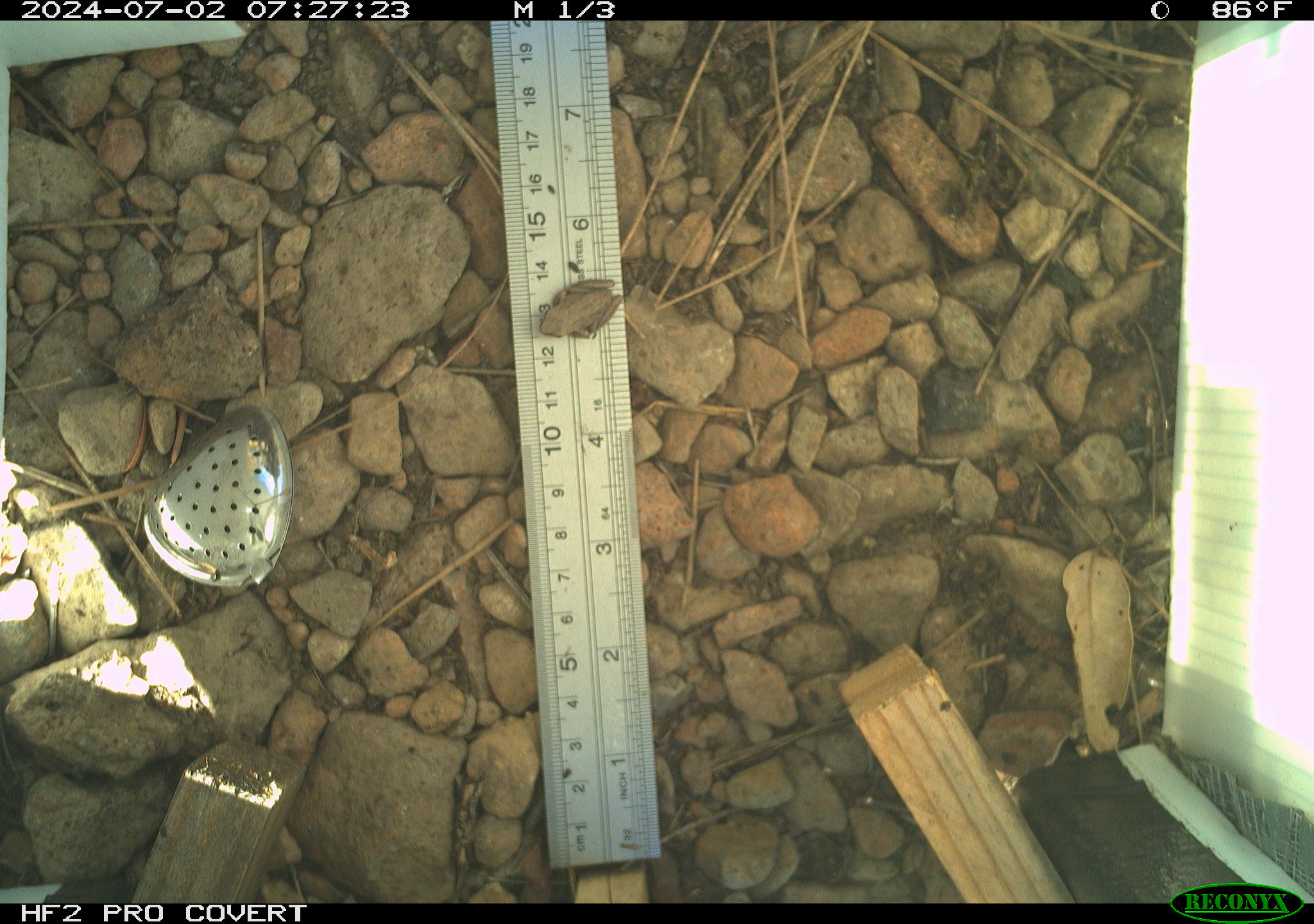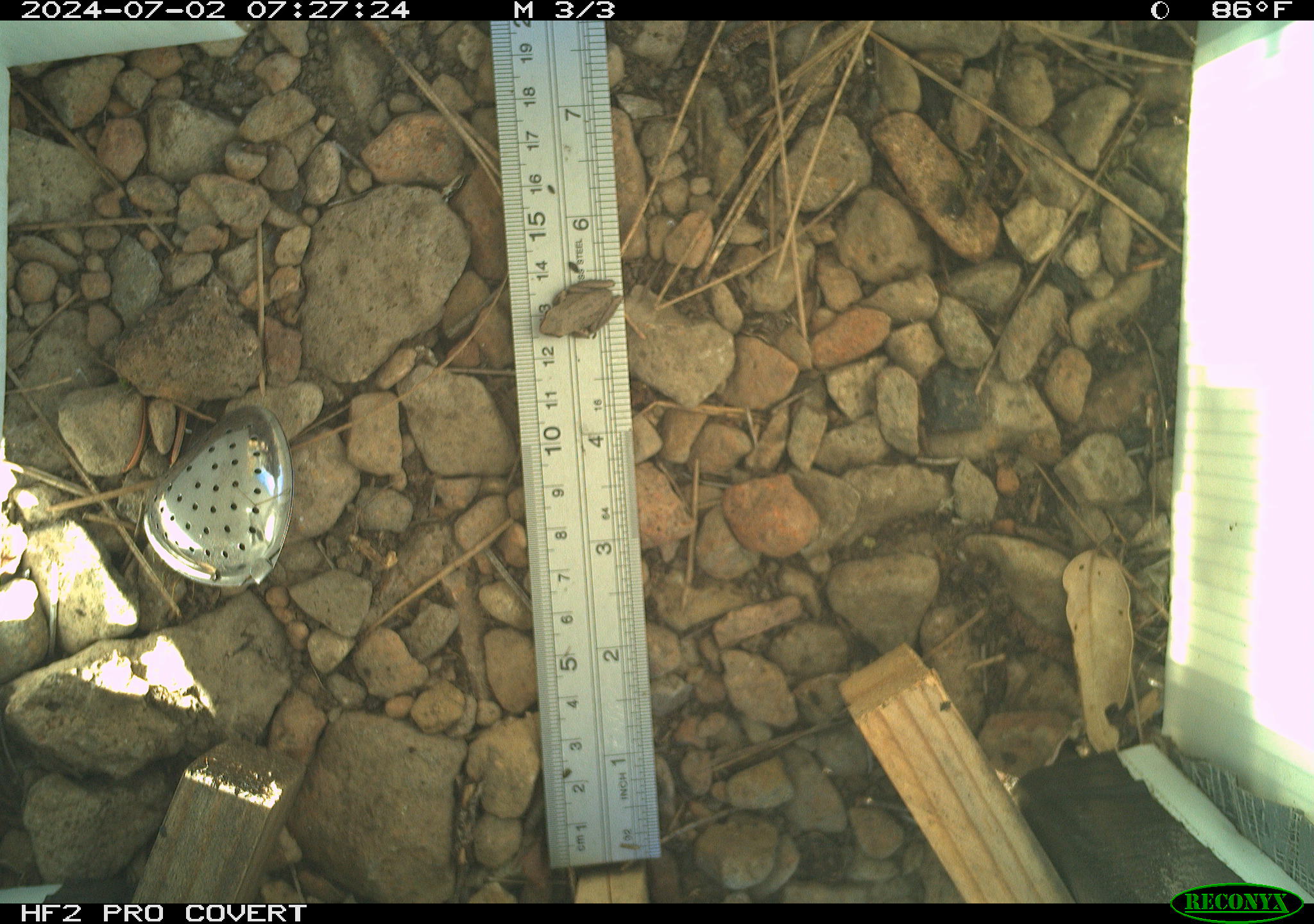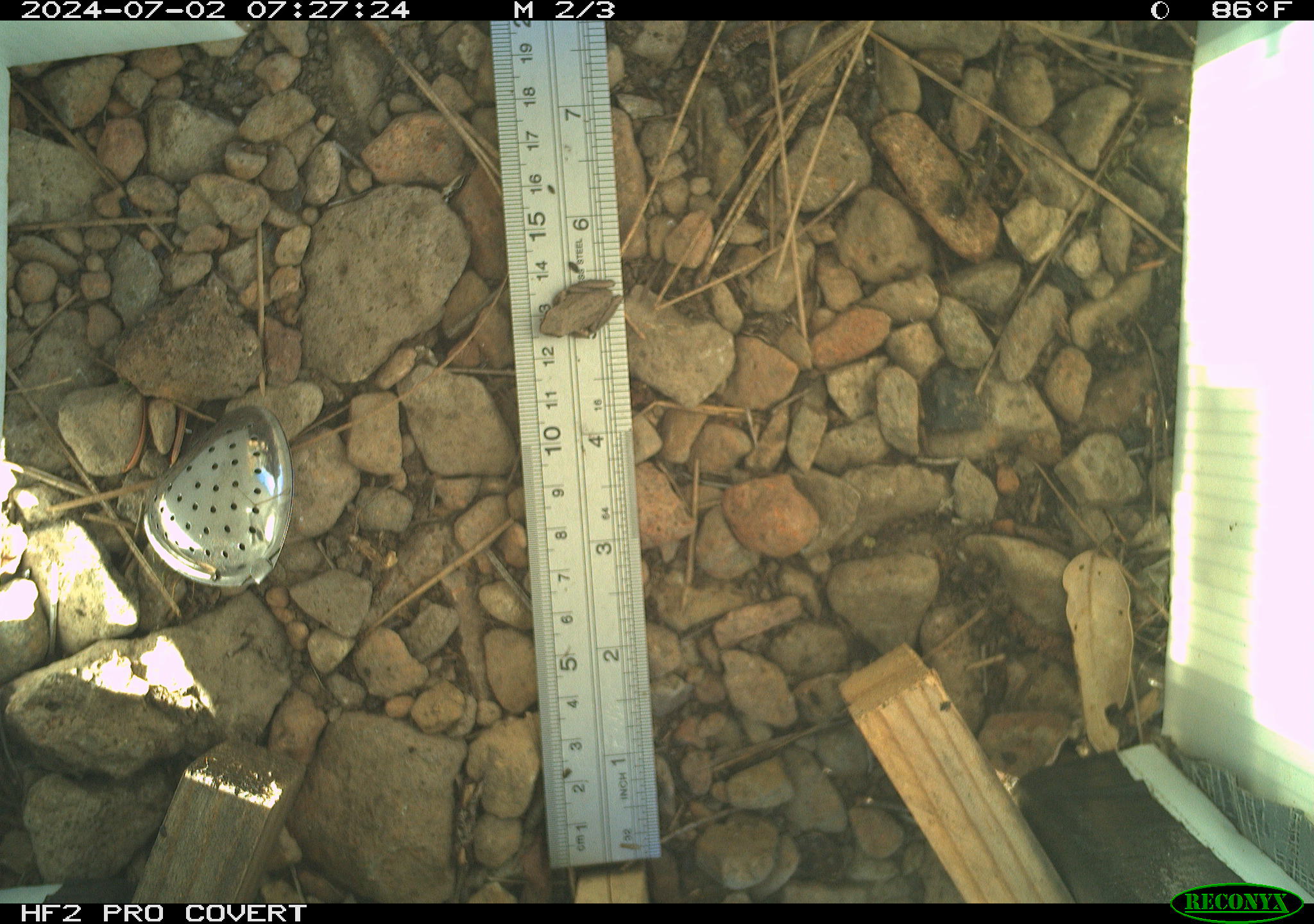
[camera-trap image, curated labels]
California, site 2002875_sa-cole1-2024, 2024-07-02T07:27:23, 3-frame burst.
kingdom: Animalia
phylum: Chordata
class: Amphibia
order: Anura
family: Hylidae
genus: Pseudacris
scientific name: Pseudacris regilla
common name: sierran treefrog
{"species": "sierran treefrog (Pseudacris regilla)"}